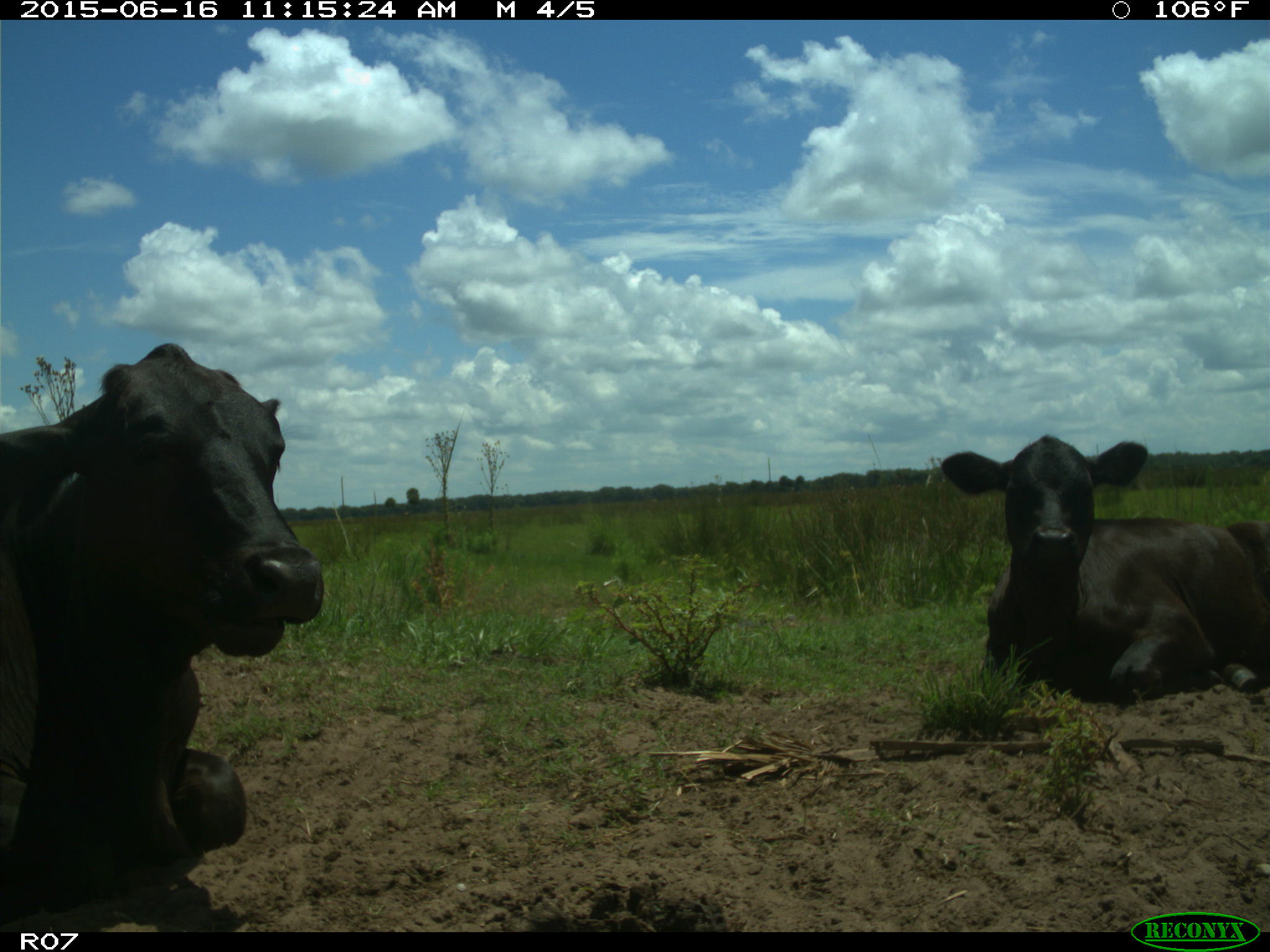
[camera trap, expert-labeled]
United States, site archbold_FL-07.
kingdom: Animalia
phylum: Chordata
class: Mammalia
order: Artiodactyla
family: Bovidae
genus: Bos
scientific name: Bos taurus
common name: domestic cow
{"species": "Bos taurus (domestic cow)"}